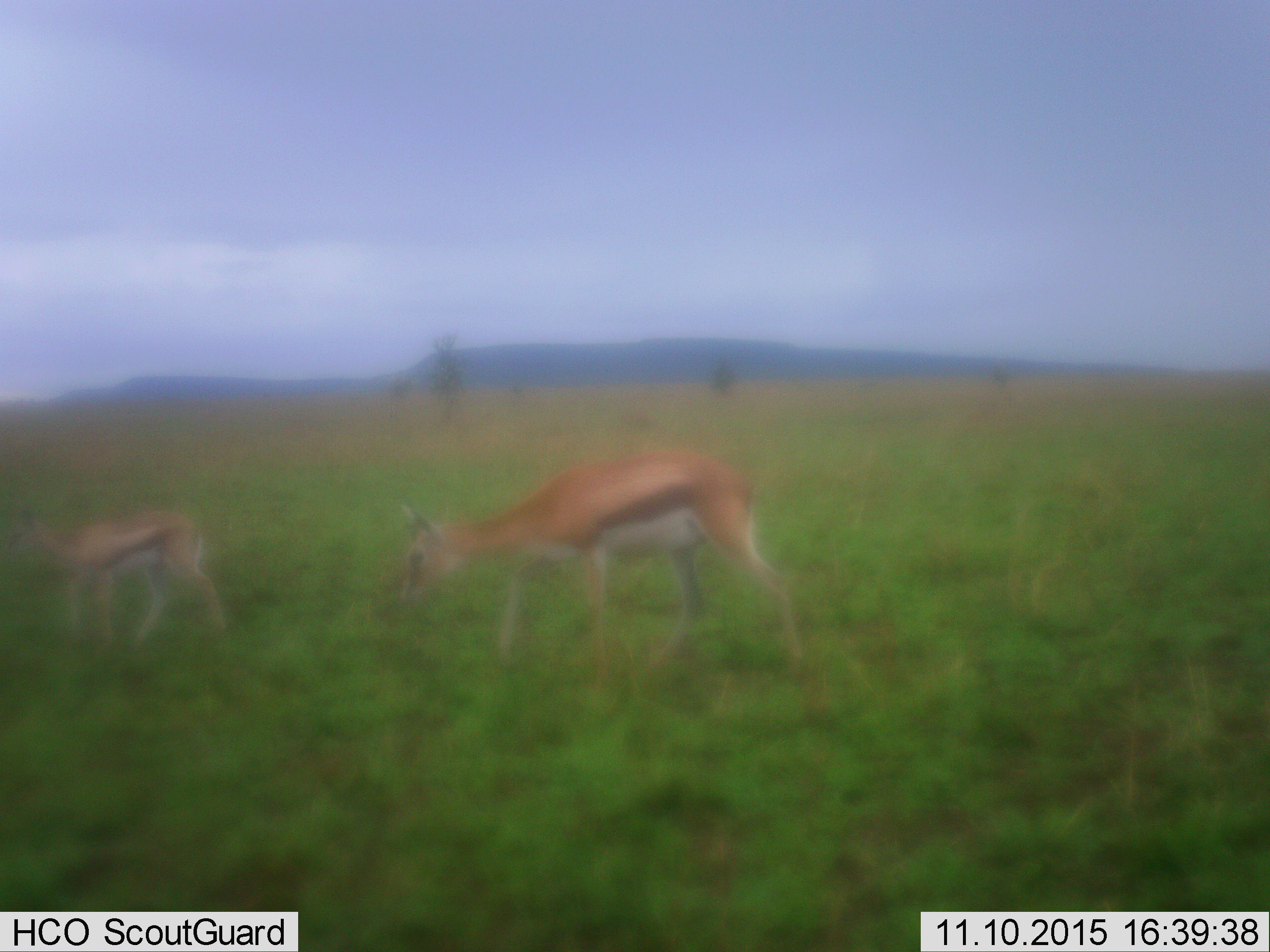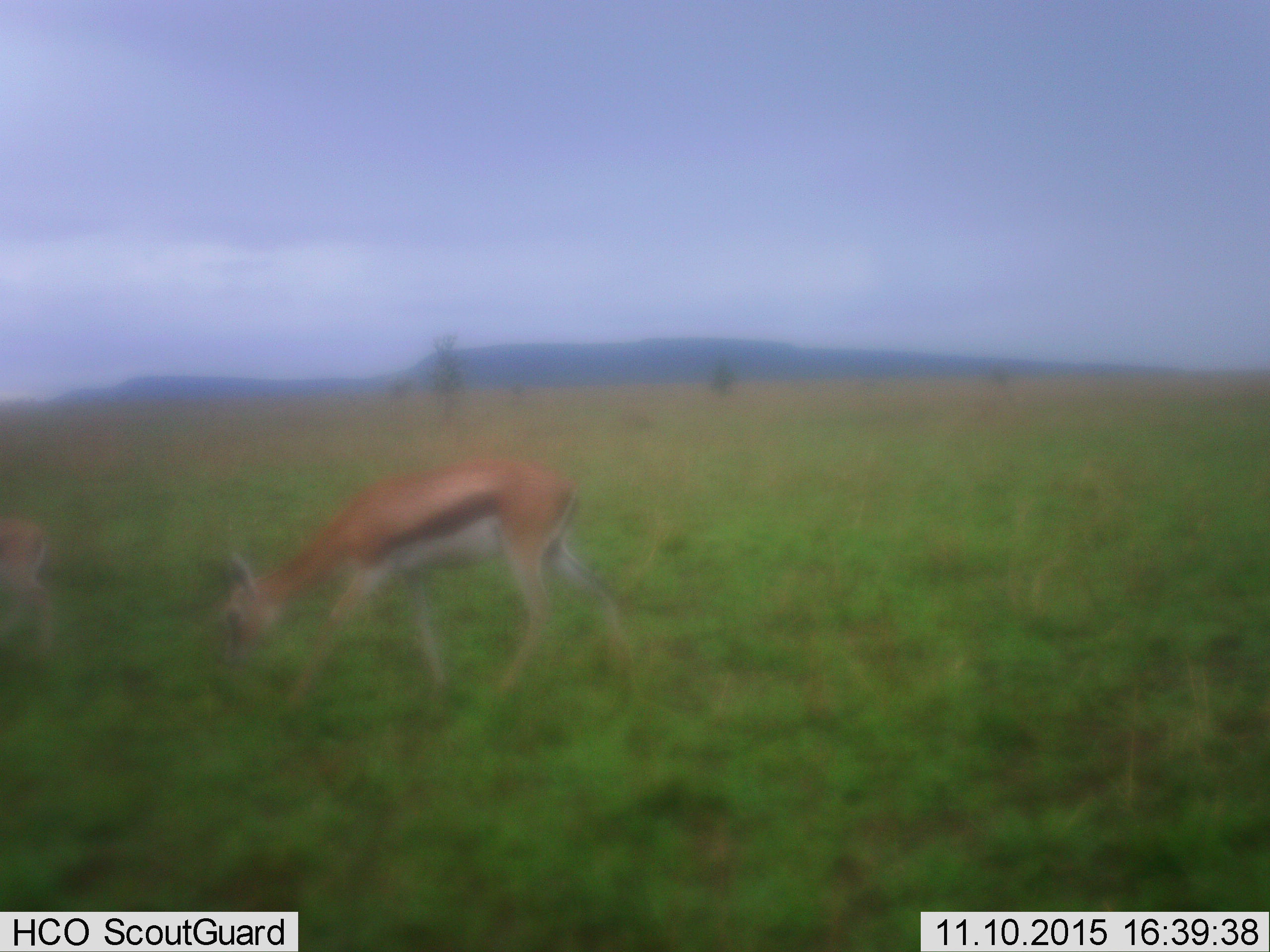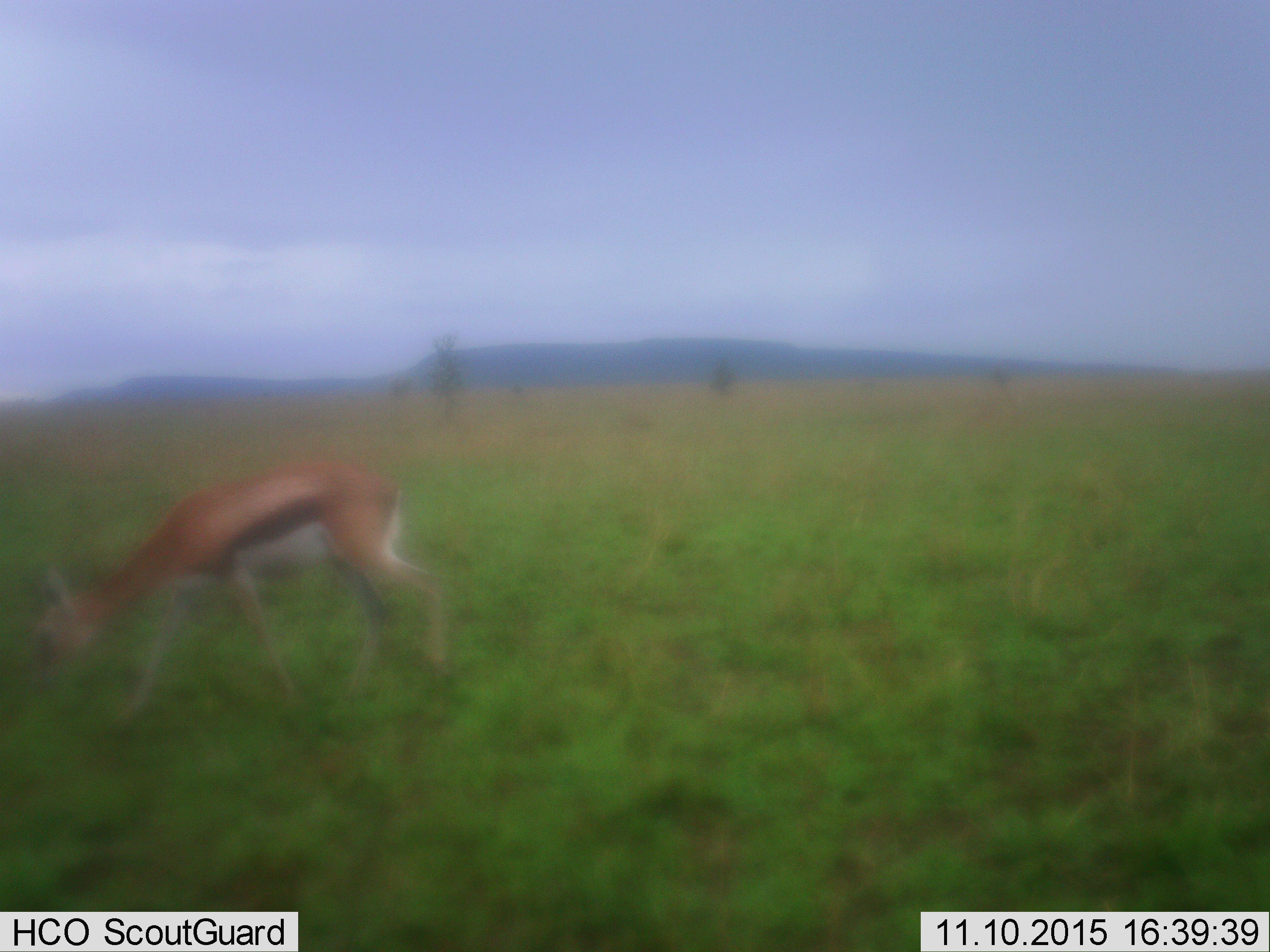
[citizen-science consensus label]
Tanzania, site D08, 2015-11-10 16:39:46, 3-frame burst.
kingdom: Animalia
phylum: Chordata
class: Mammalia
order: Artiodactyla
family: Bovidae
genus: Eudorcas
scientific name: Eudorcas thomsonii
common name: thomson's gazelle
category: gazellethomsons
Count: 2.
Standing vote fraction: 20%.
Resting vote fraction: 0%.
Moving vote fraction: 87%.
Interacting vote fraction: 0%.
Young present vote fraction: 73%.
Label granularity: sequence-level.